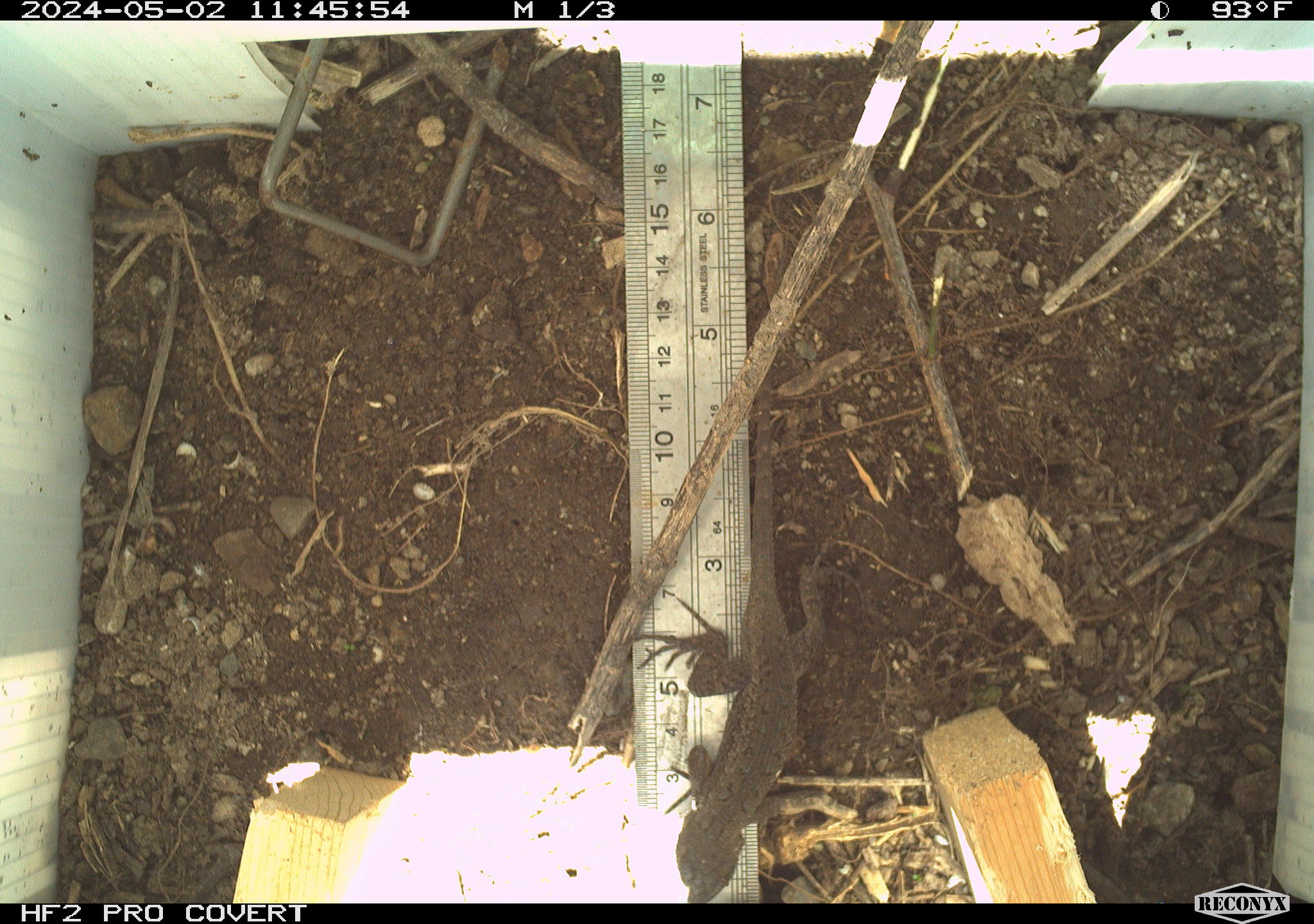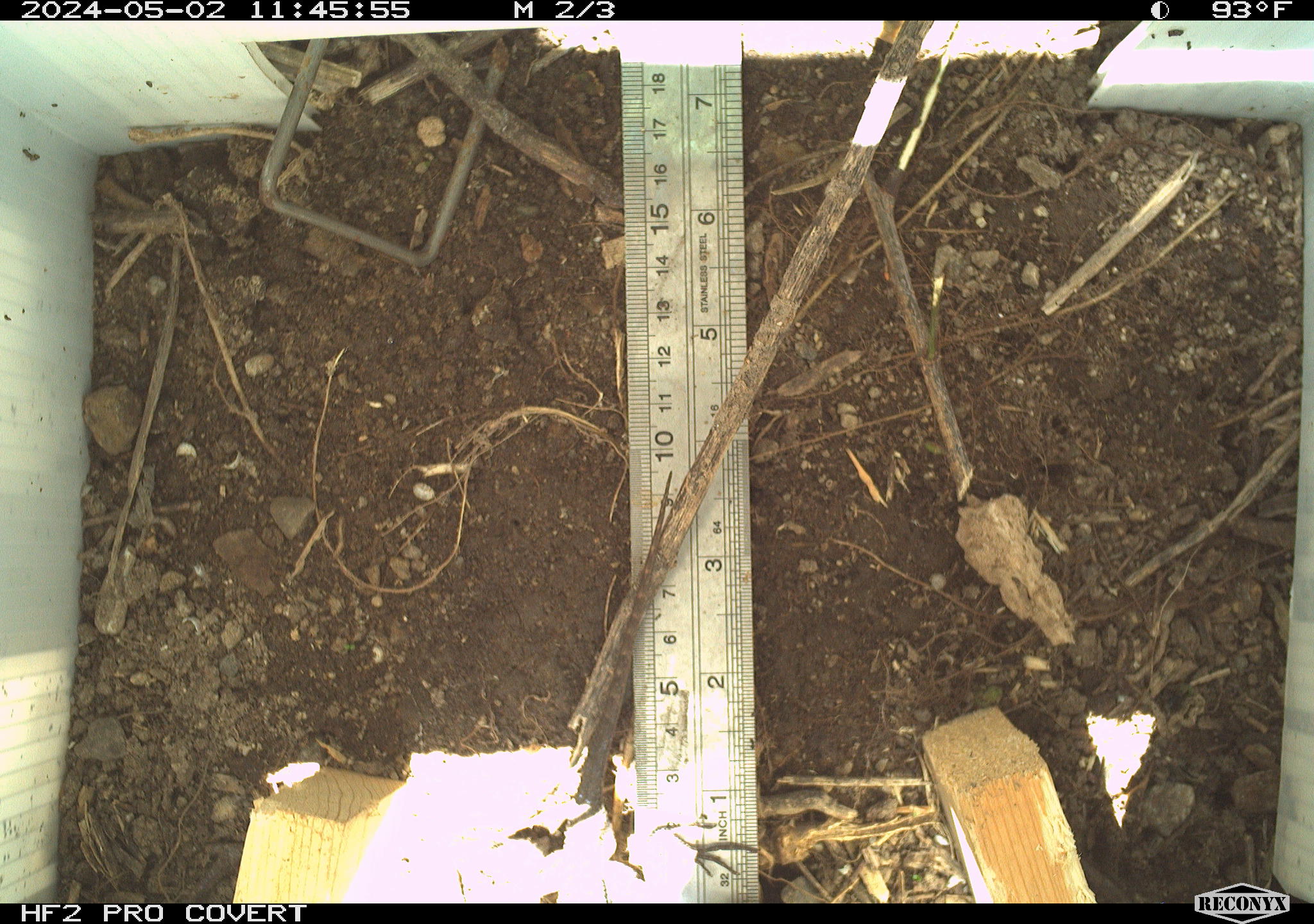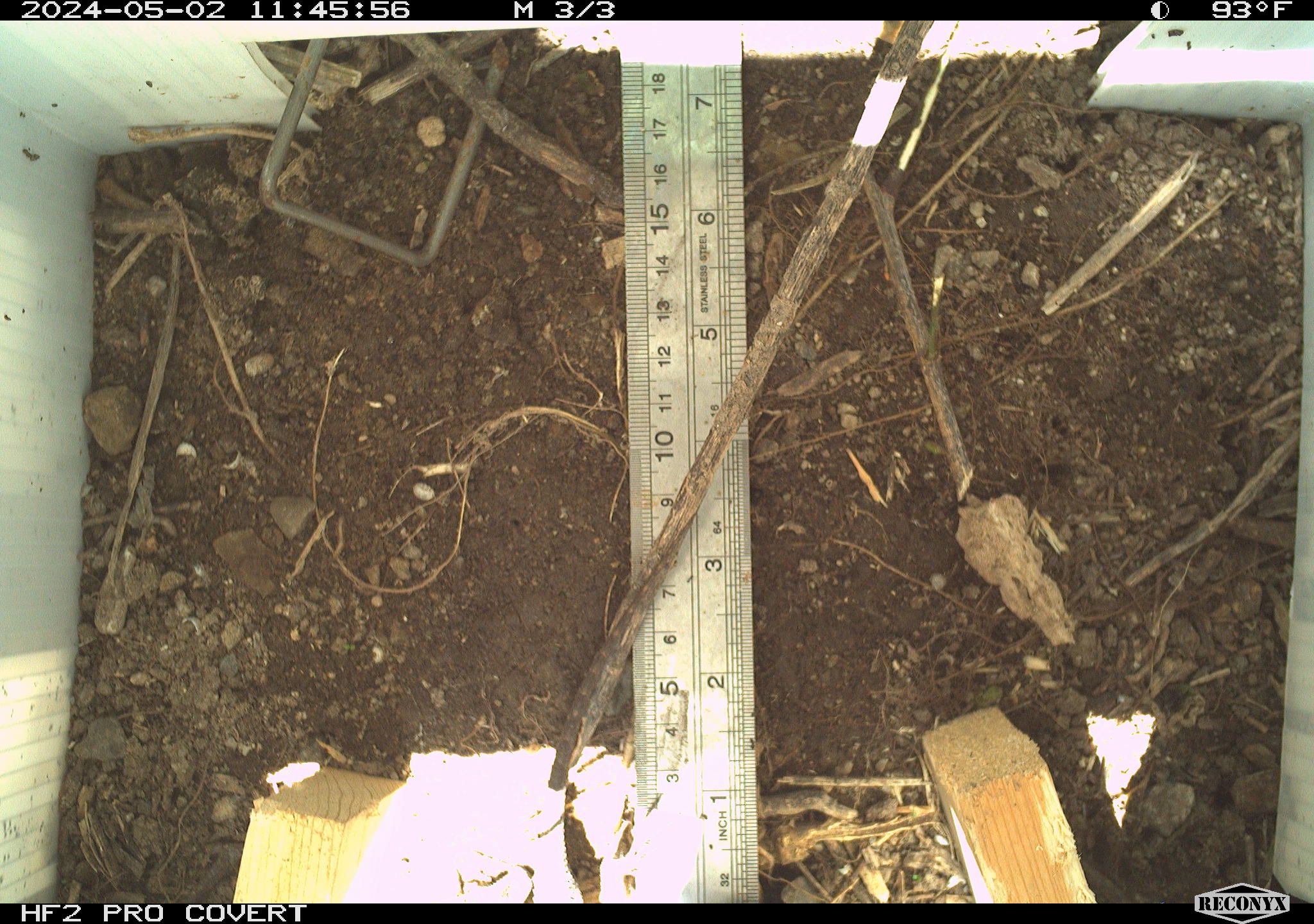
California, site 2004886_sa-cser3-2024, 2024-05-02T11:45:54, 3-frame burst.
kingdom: Animalia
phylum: Chordata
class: Reptilia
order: Squamata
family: Phrynosomatidae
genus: Sceloporus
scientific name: Sceloporus occidentalis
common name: western fence lizard